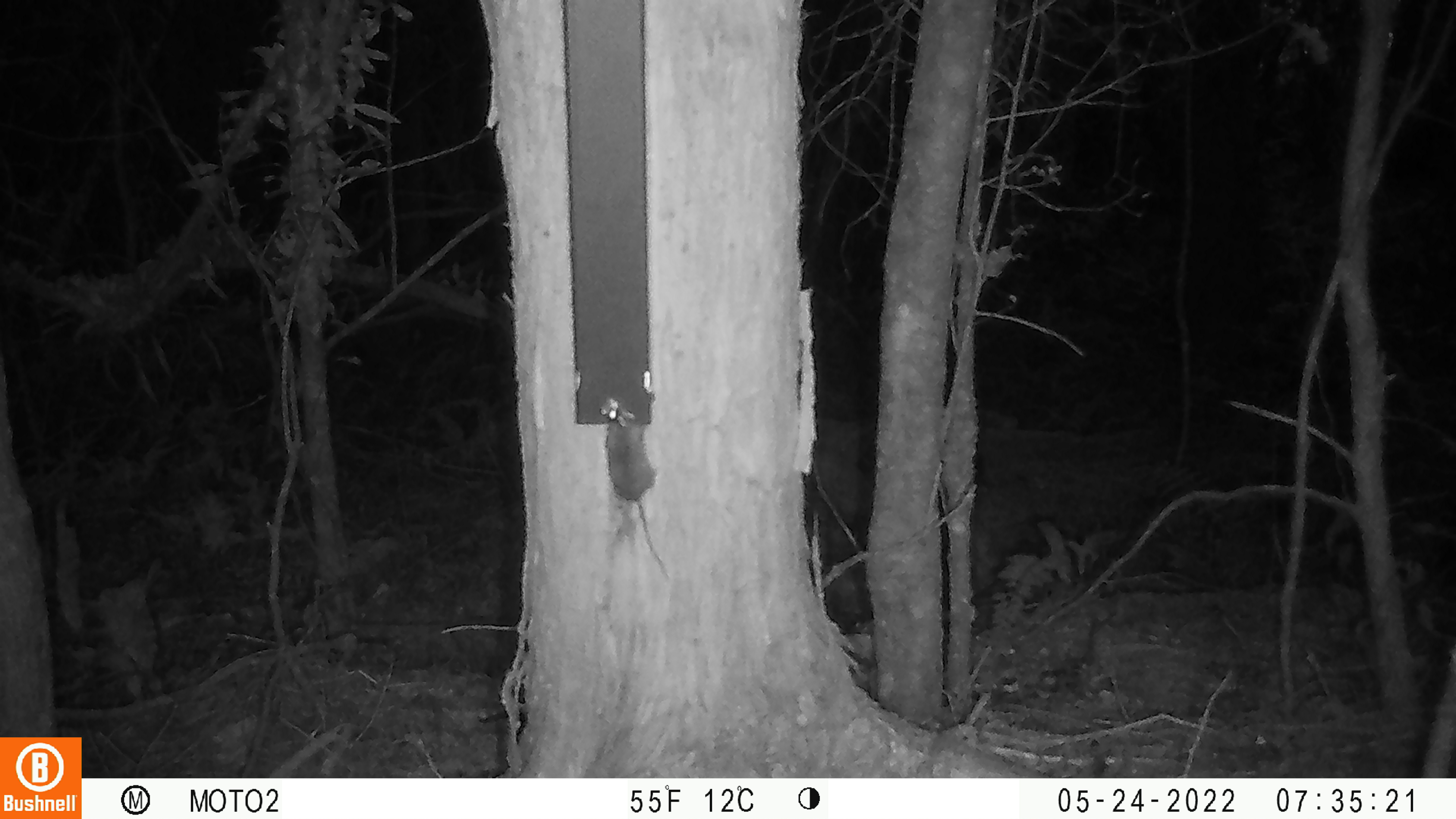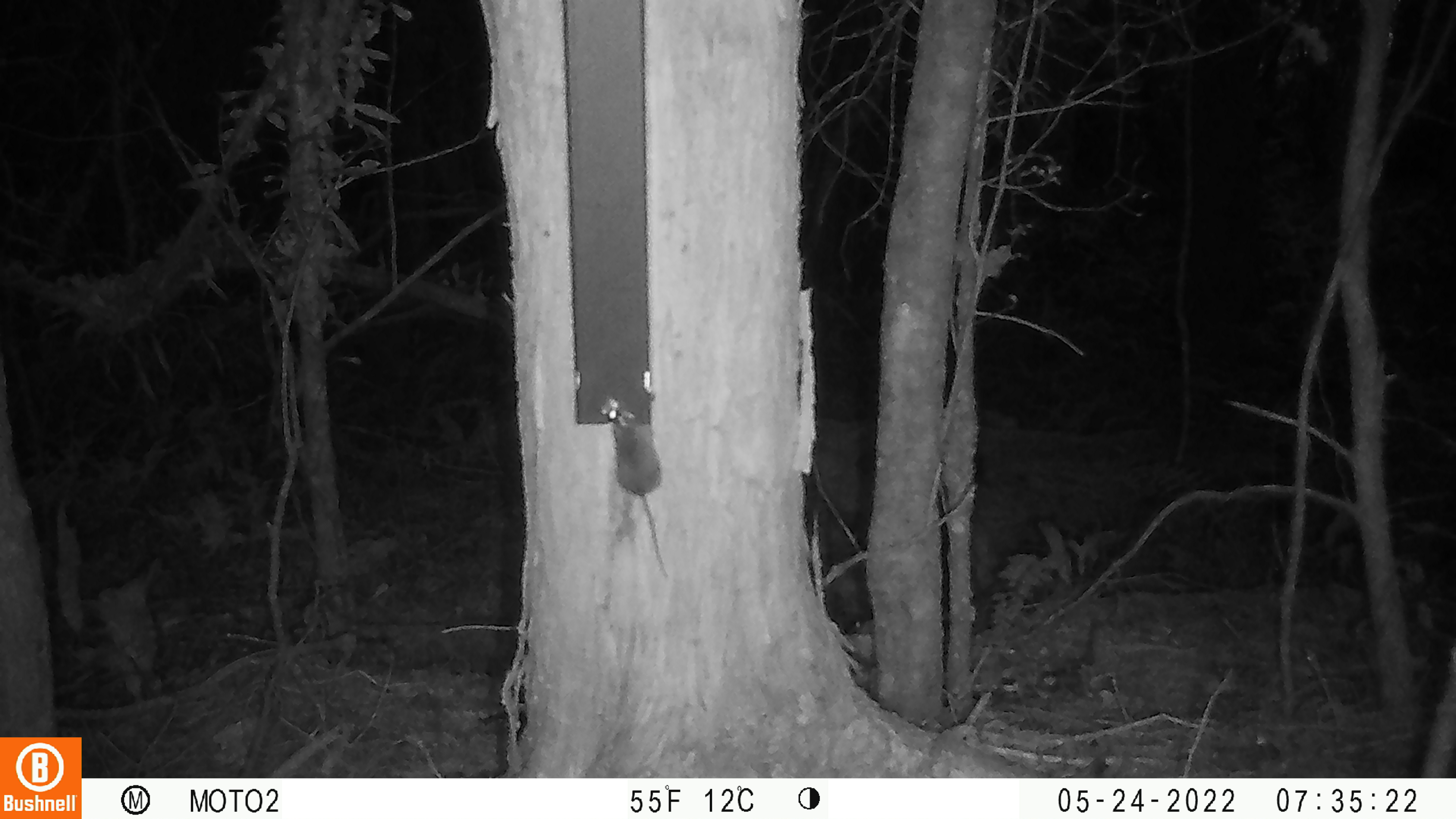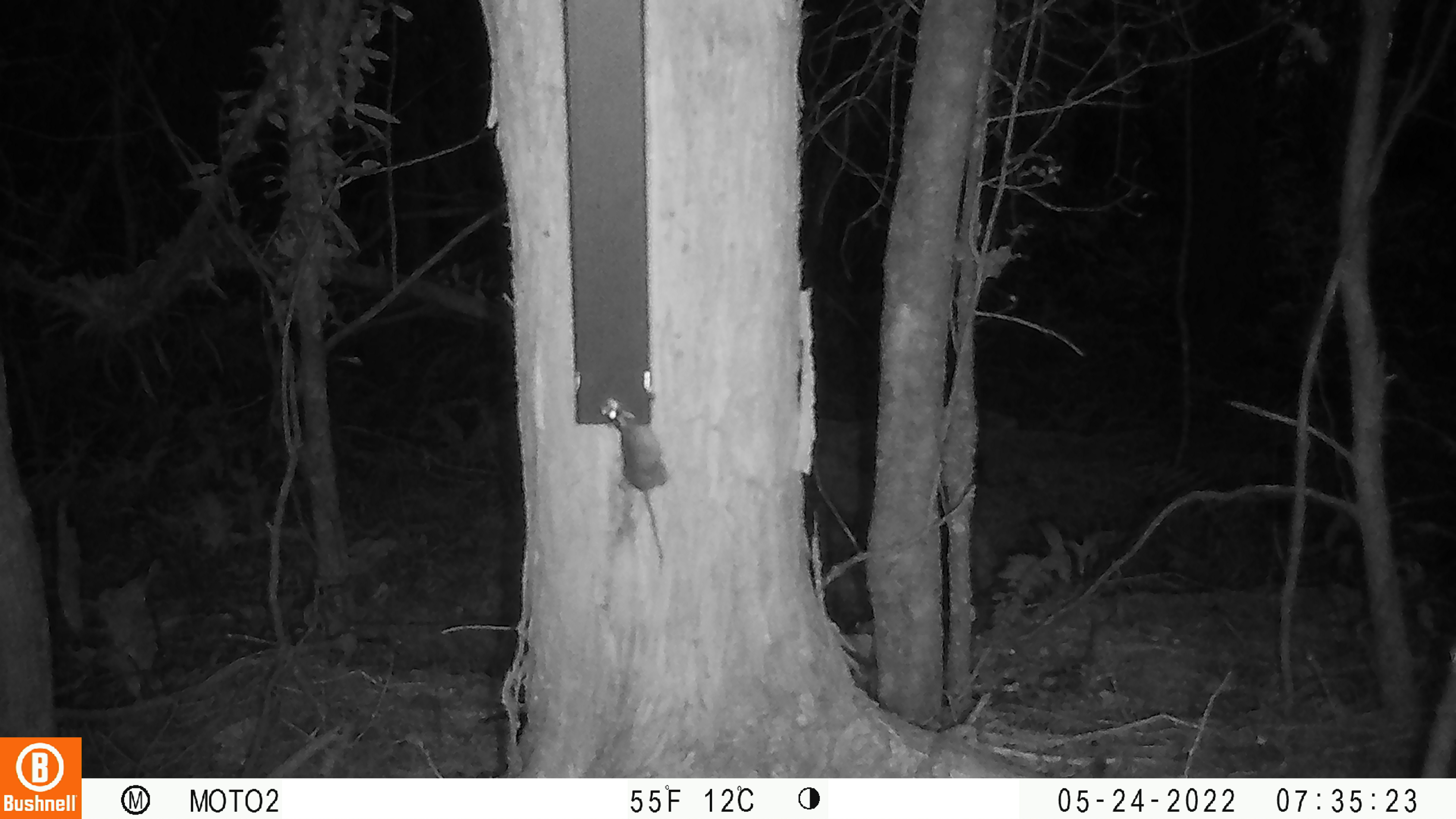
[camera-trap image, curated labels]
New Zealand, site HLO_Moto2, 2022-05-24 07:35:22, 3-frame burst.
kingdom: Animalia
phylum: Chordata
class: Mammalia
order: Rodentia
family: Muridae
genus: Mus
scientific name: Mus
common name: mouse